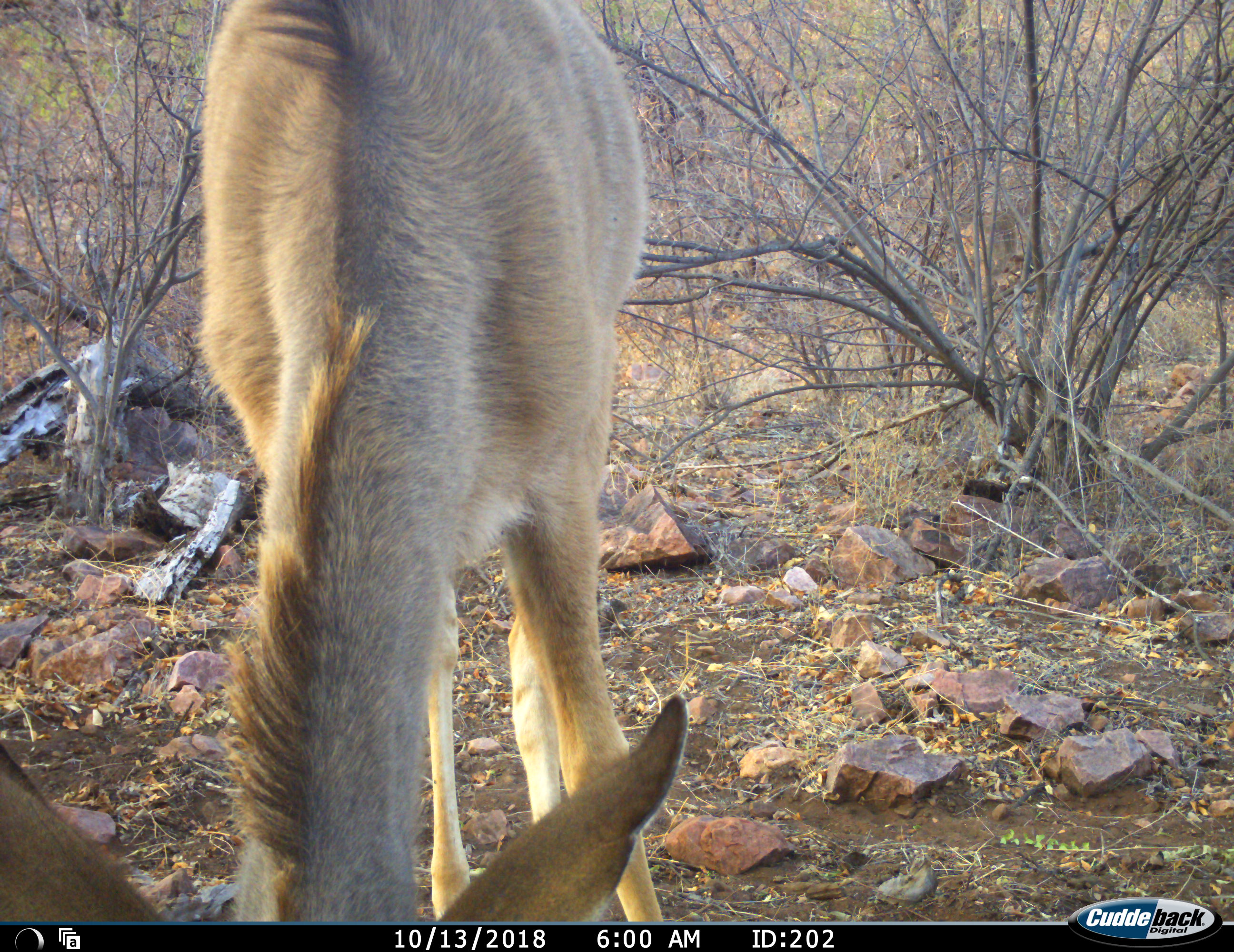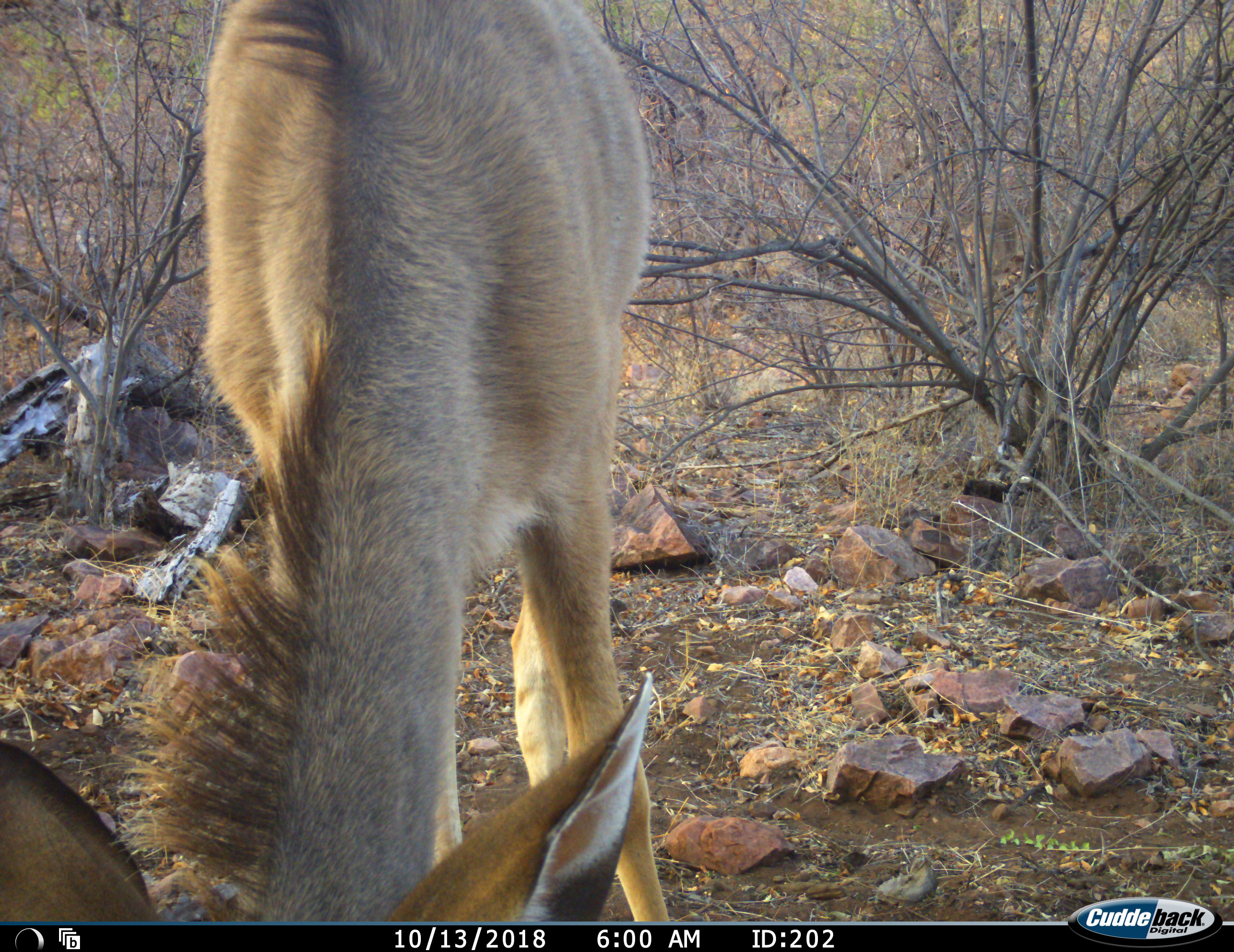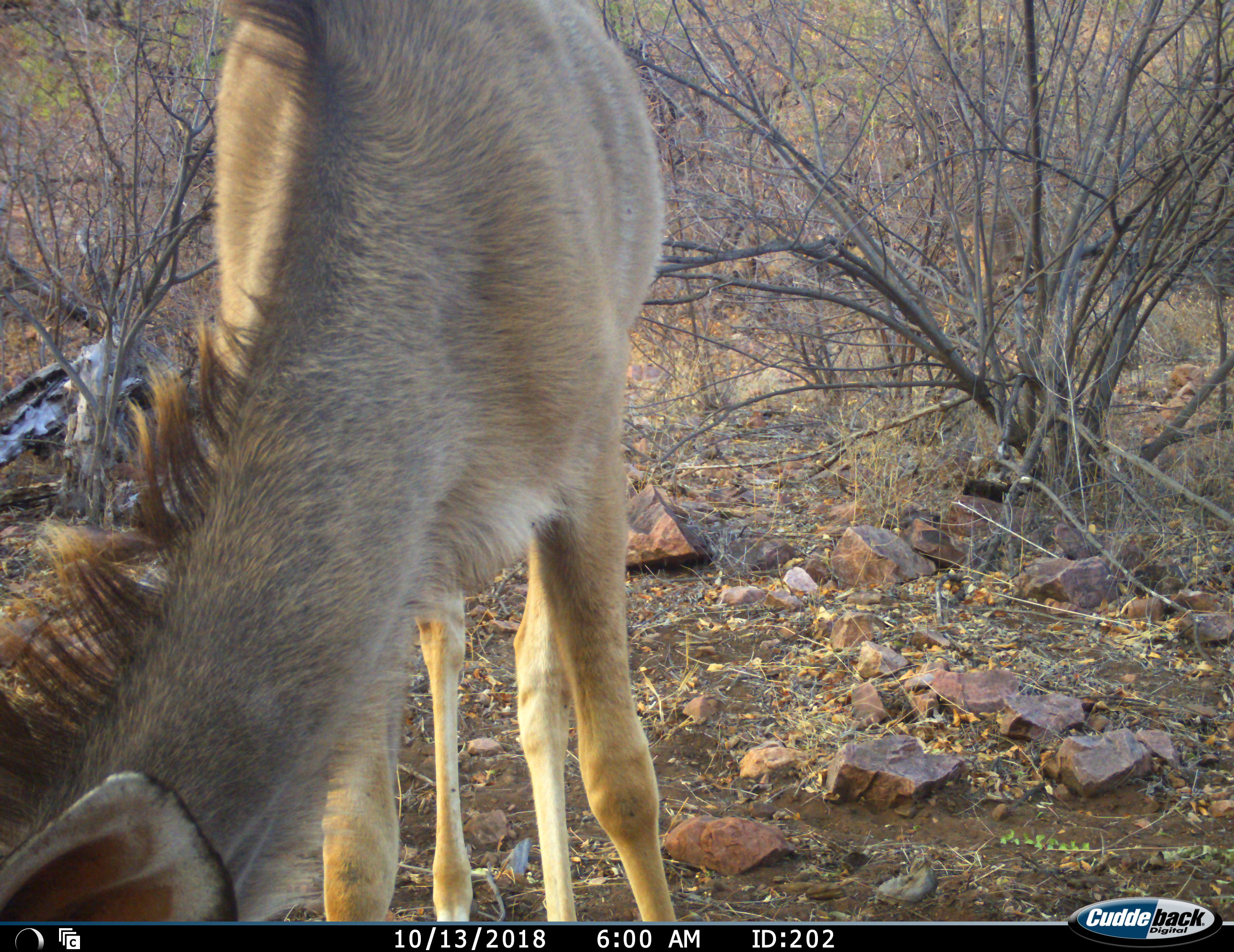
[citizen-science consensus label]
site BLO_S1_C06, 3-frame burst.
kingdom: Animalia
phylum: Chordata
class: Mammalia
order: Artiodactyla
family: Bovidae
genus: Tragelaphus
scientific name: Tragelaphus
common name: kudu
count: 1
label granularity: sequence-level